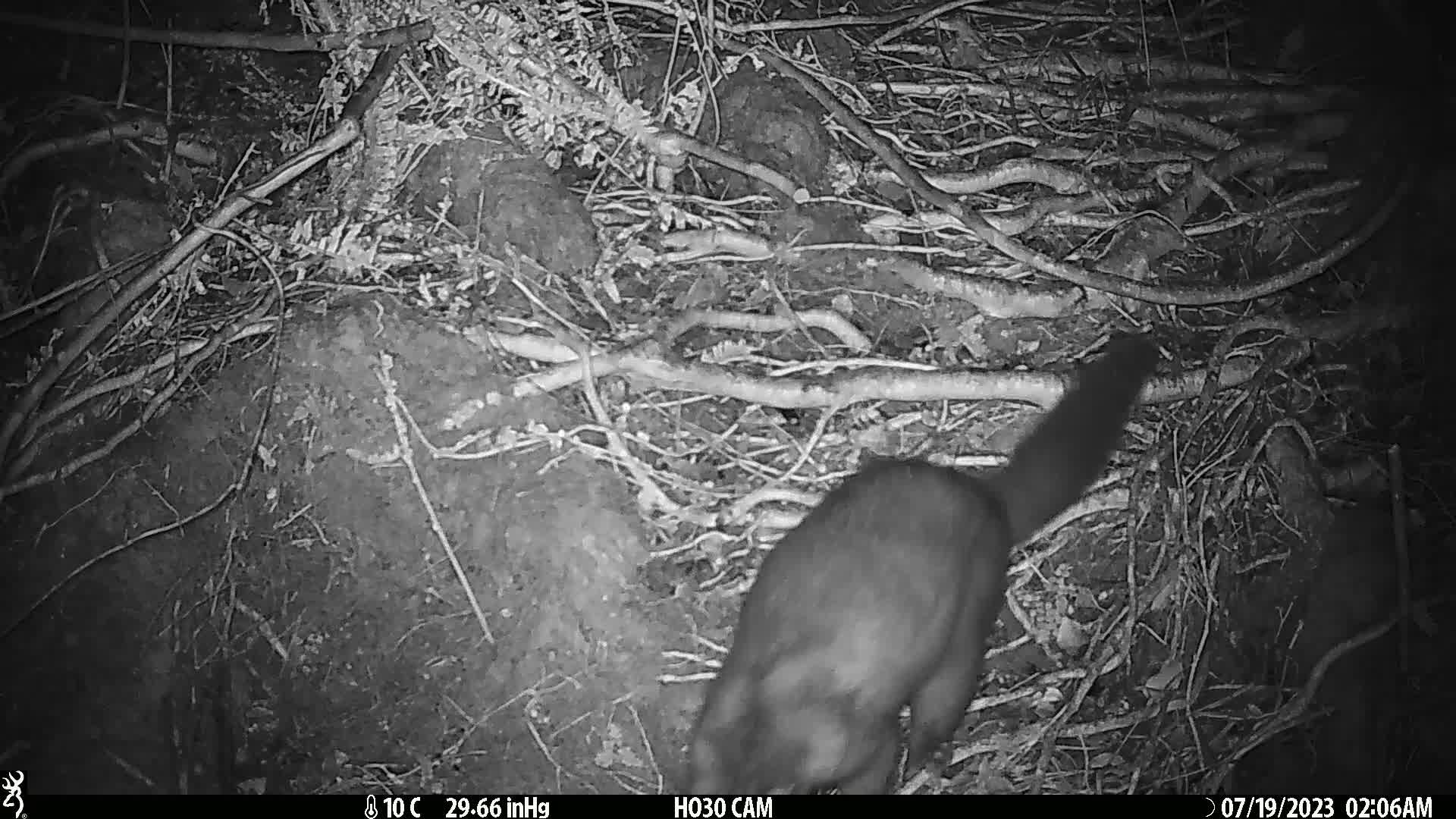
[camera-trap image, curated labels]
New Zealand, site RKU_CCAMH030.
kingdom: Animalia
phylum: Chordata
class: Mammalia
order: Diprotodontia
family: Phalangeridae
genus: Trichosurus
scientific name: Trichosurus vulpecula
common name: common brushtail possum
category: possum